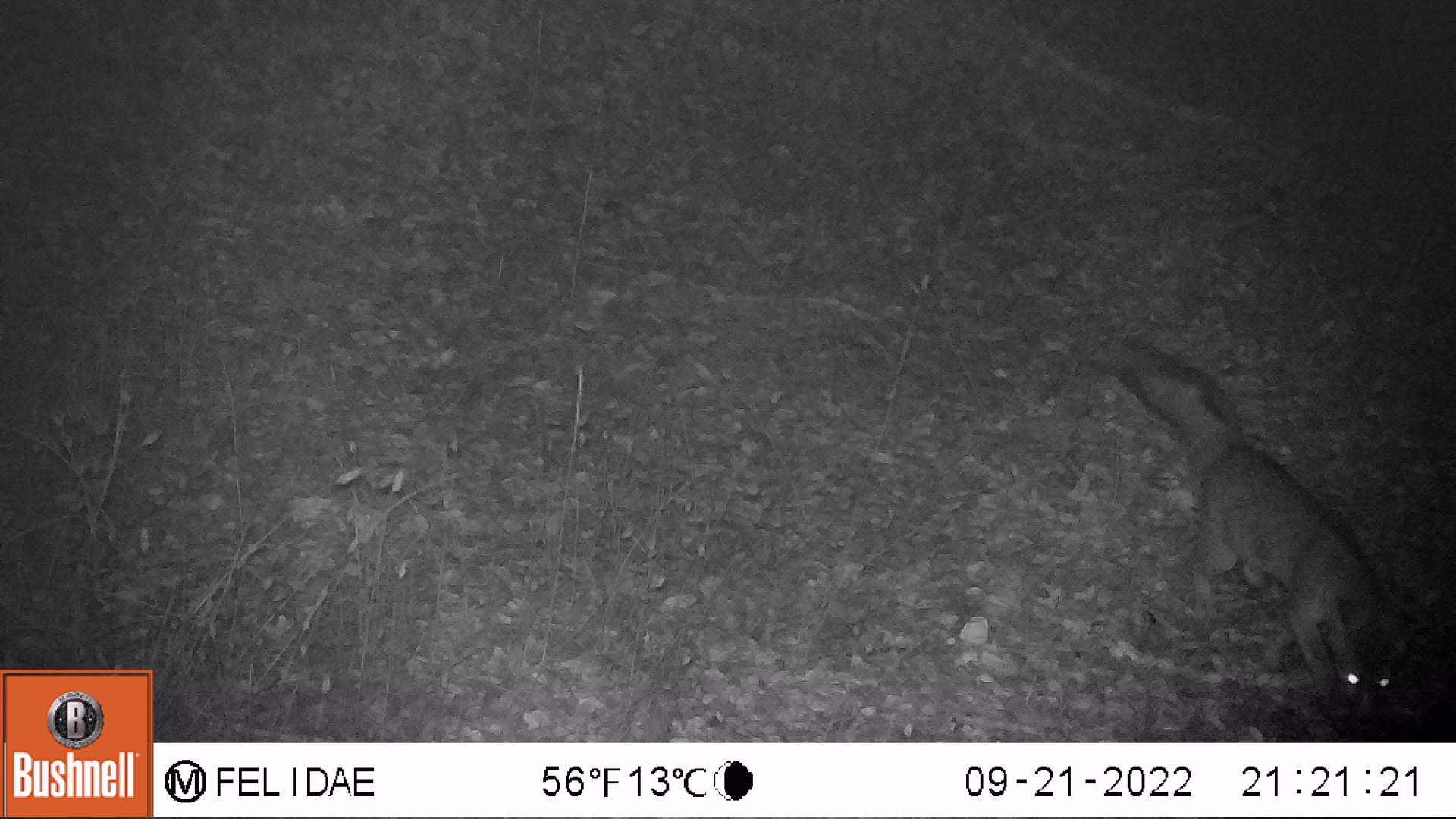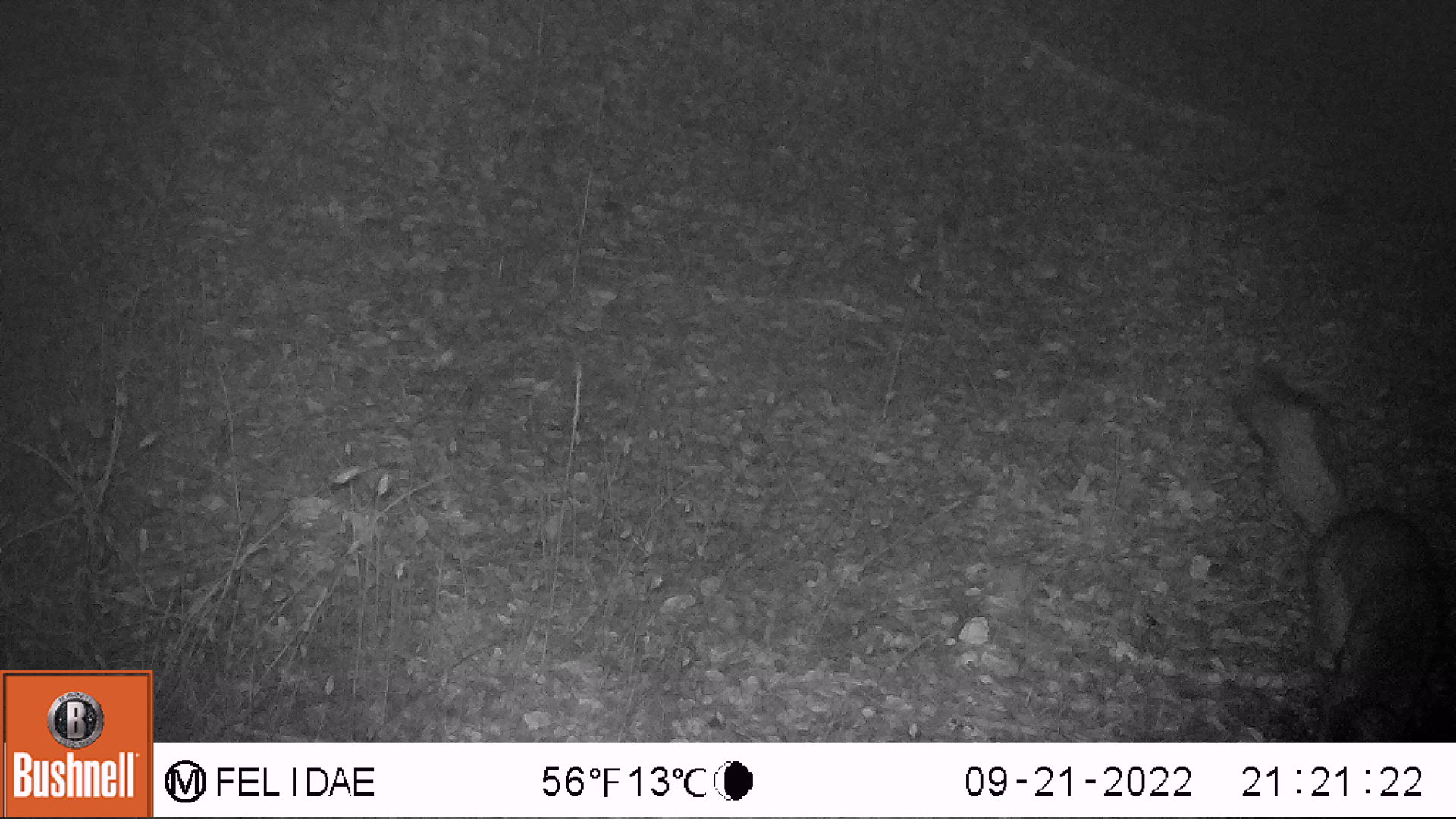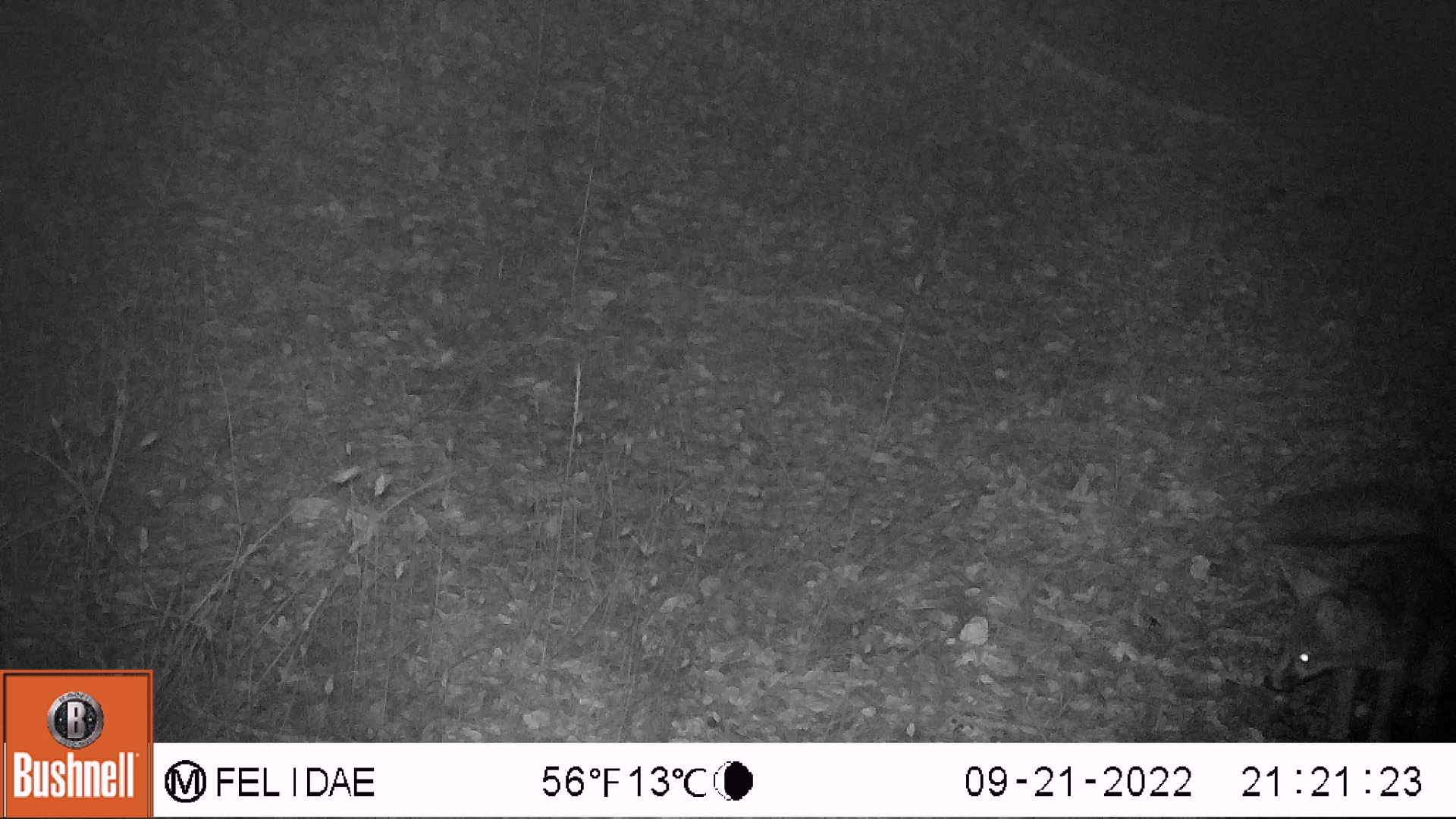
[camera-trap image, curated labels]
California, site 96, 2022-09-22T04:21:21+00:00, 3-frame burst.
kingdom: Animalia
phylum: Chordata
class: Mammalia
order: Carnivora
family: Canidae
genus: Urocyon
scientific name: Urocyon cinereoargenteus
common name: gray fox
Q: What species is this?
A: Gray fox (Urocyon cinereoargenteus).